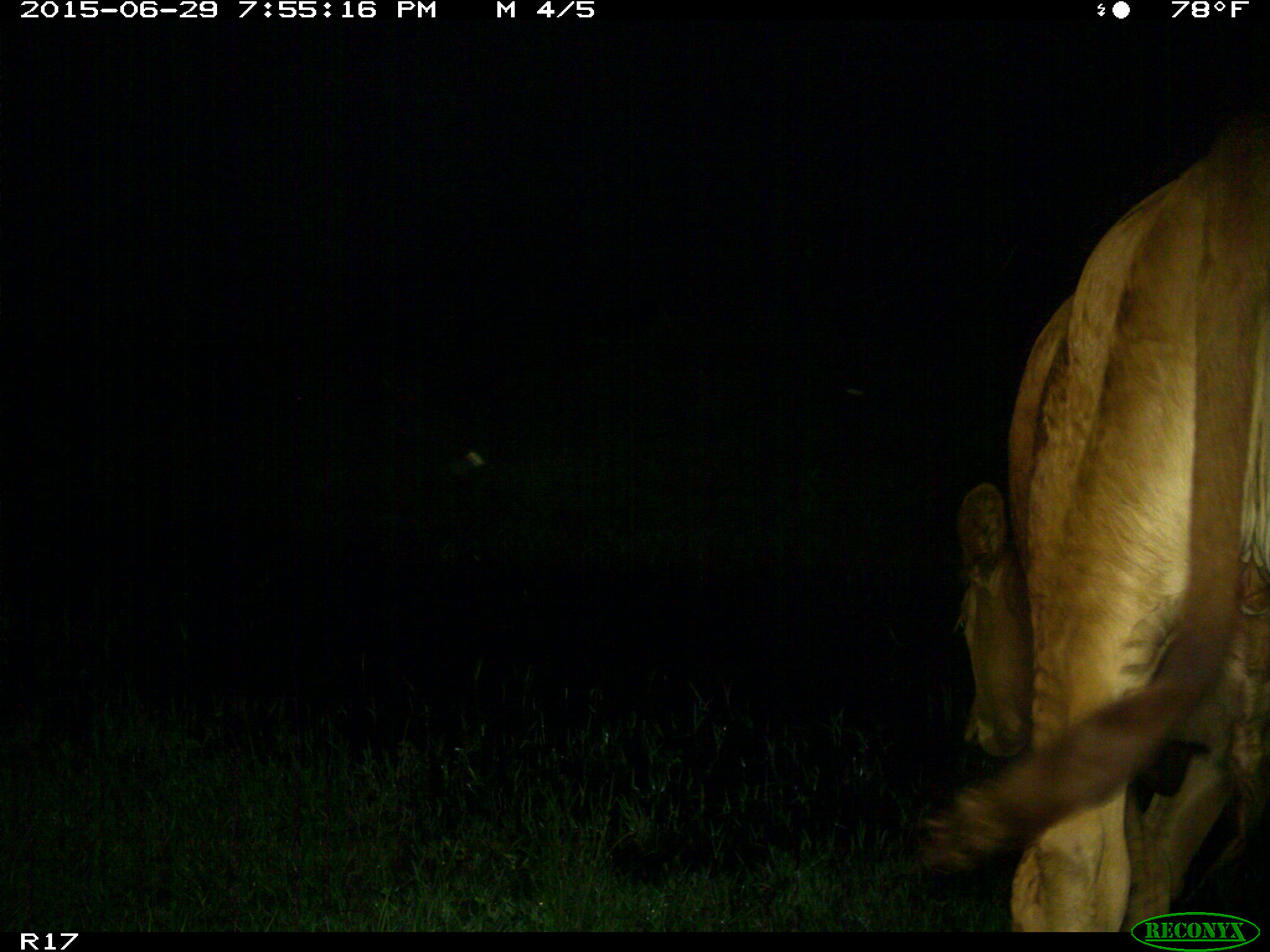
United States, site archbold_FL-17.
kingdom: Animalia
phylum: Chordata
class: Mammalia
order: Artiodactyla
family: Bovidae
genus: Bos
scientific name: Bos taurus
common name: domestic cow